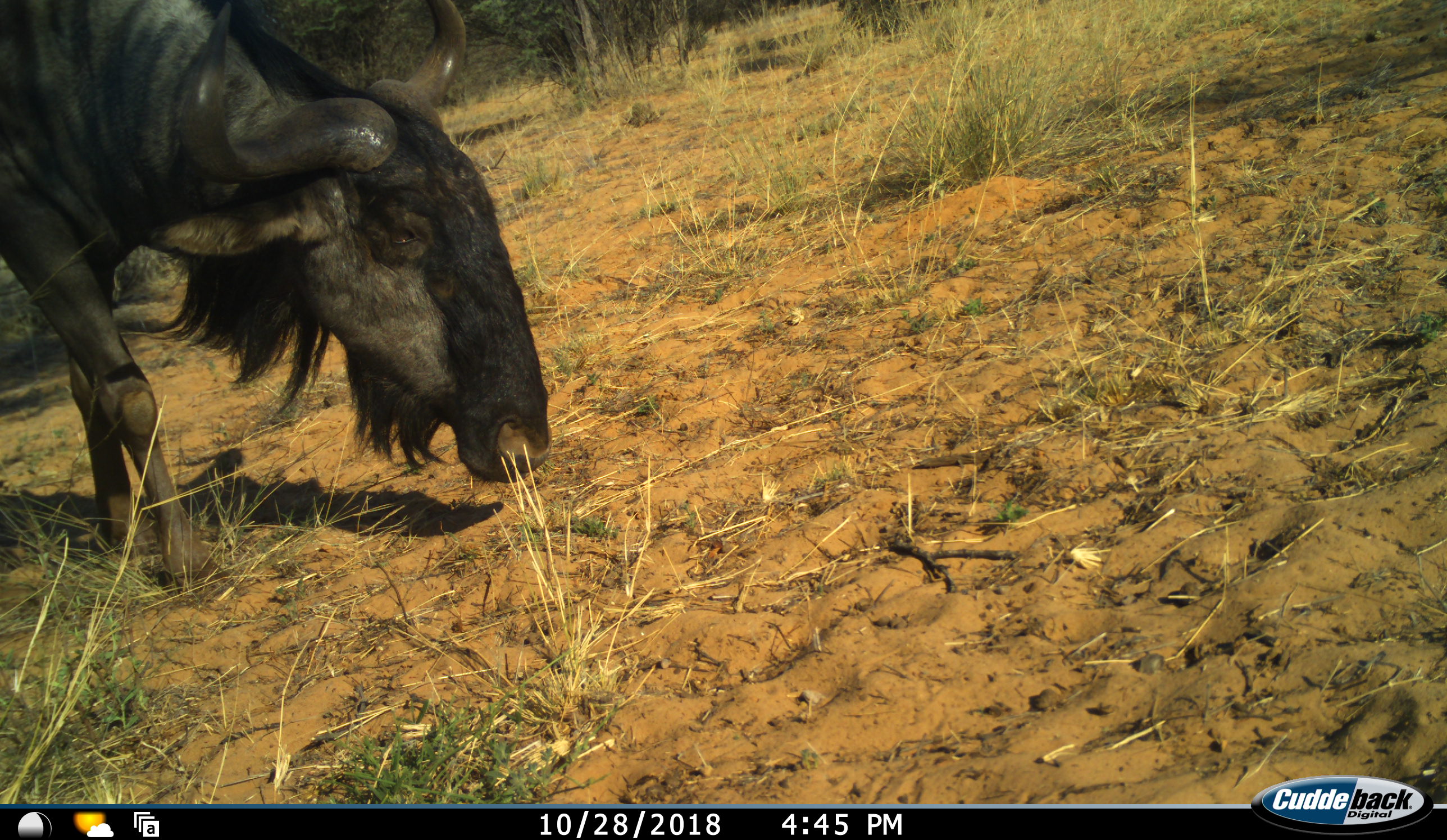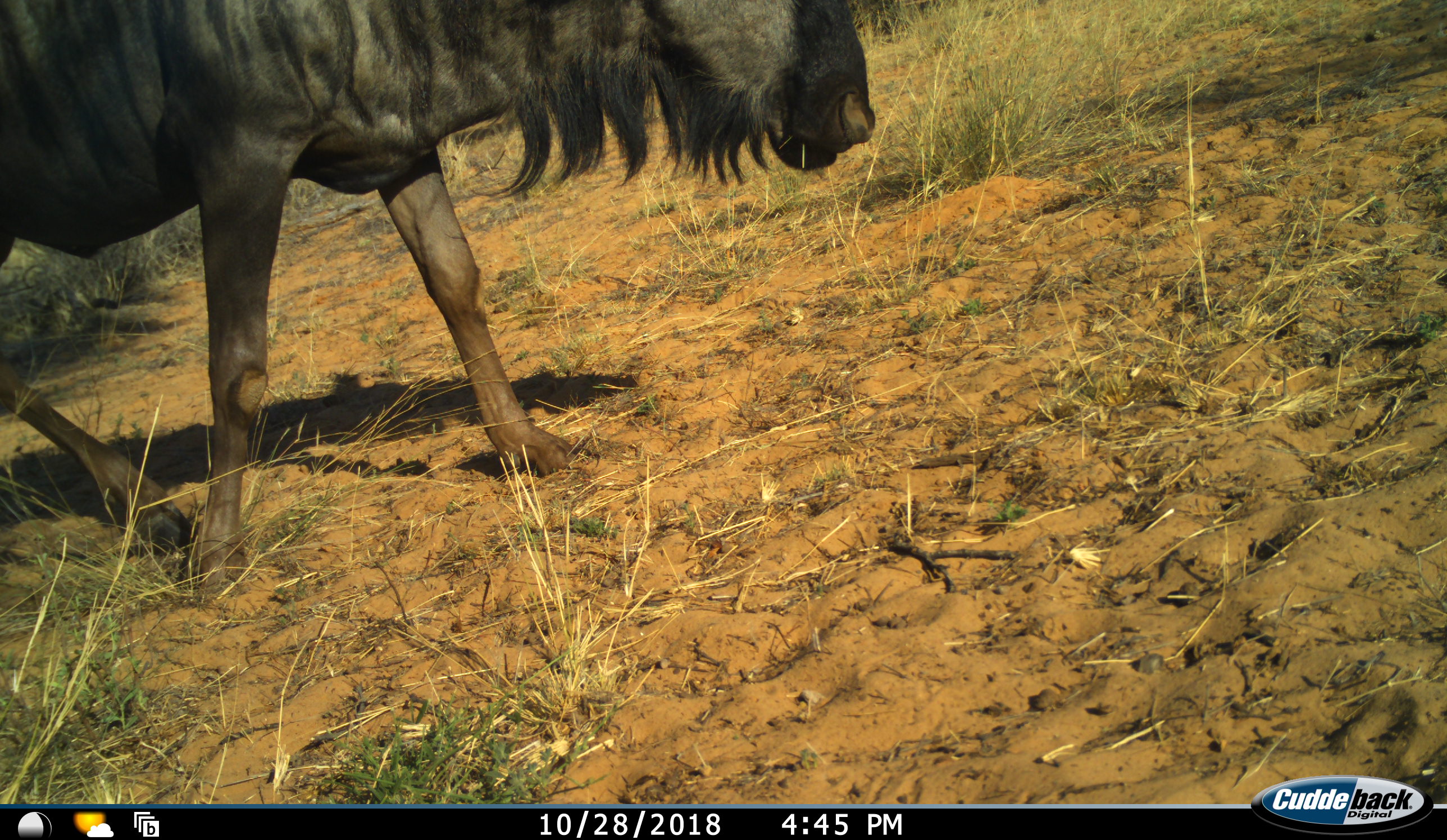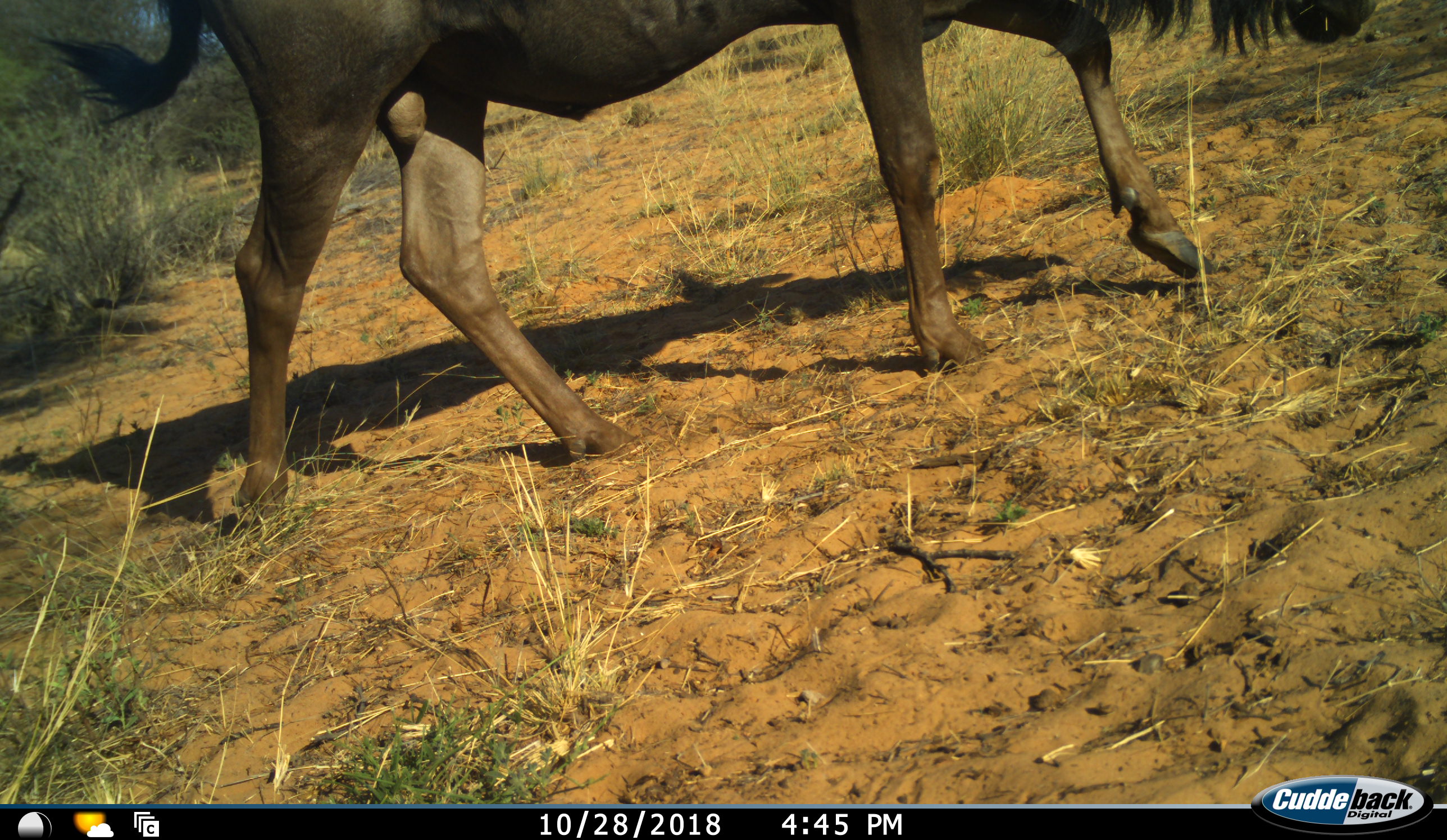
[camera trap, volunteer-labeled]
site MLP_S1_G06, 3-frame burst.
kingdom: Animalia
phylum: Chordata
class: Mammalia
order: Artiodactyla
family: Bovidae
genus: Connochaetes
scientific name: Connochaetes taurinus taurinus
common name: blue wildebeest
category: wildebeestblue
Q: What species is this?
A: Wildebeestblue (blue wildebeest) (Connochaetes taurinus taurinus).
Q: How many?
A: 1.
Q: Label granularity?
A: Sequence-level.